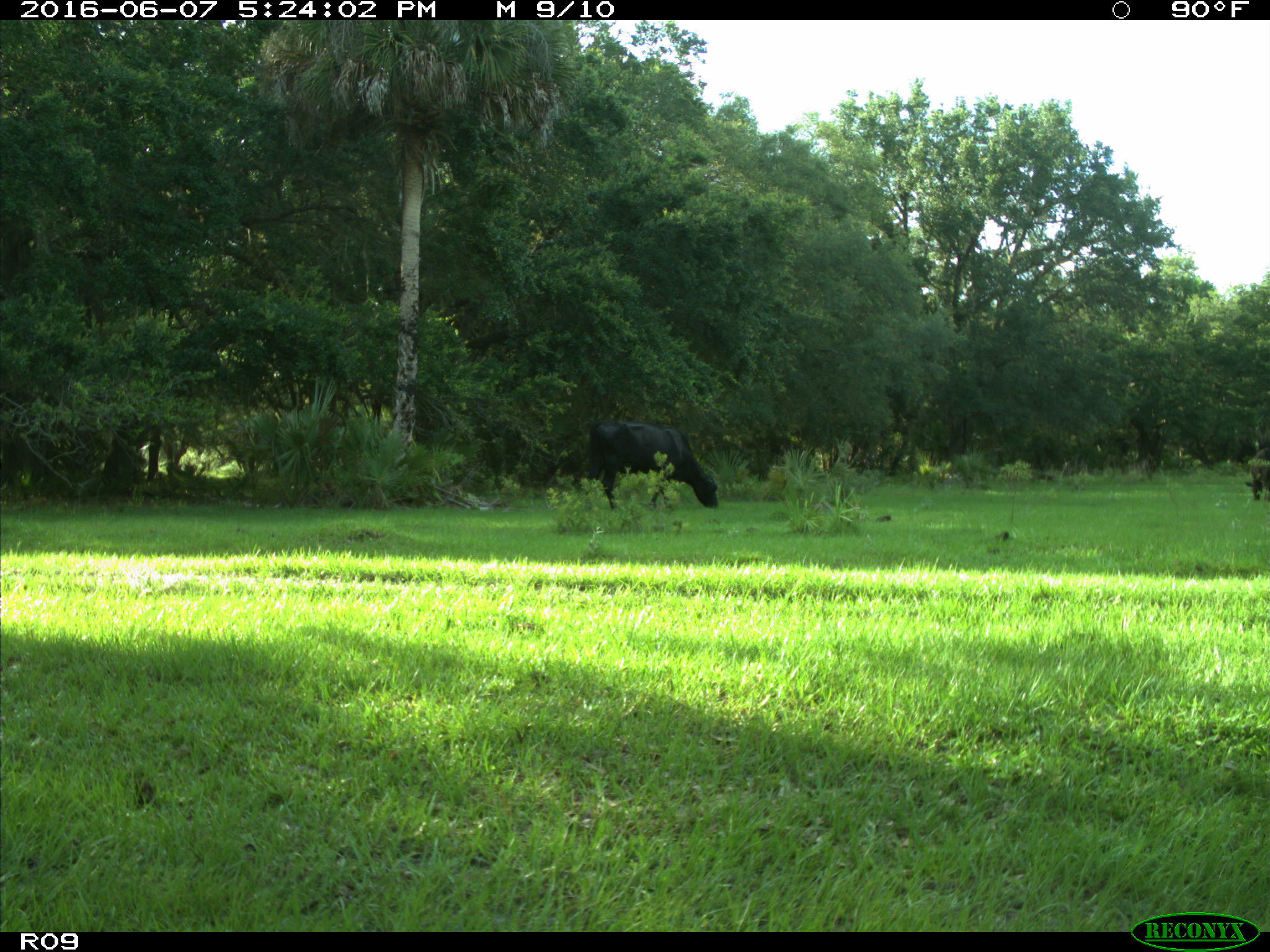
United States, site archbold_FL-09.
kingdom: Animalia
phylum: Chordata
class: Mammalia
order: Artiodactyla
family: Bovidae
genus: Bos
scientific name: Bos taurus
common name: domestic cow